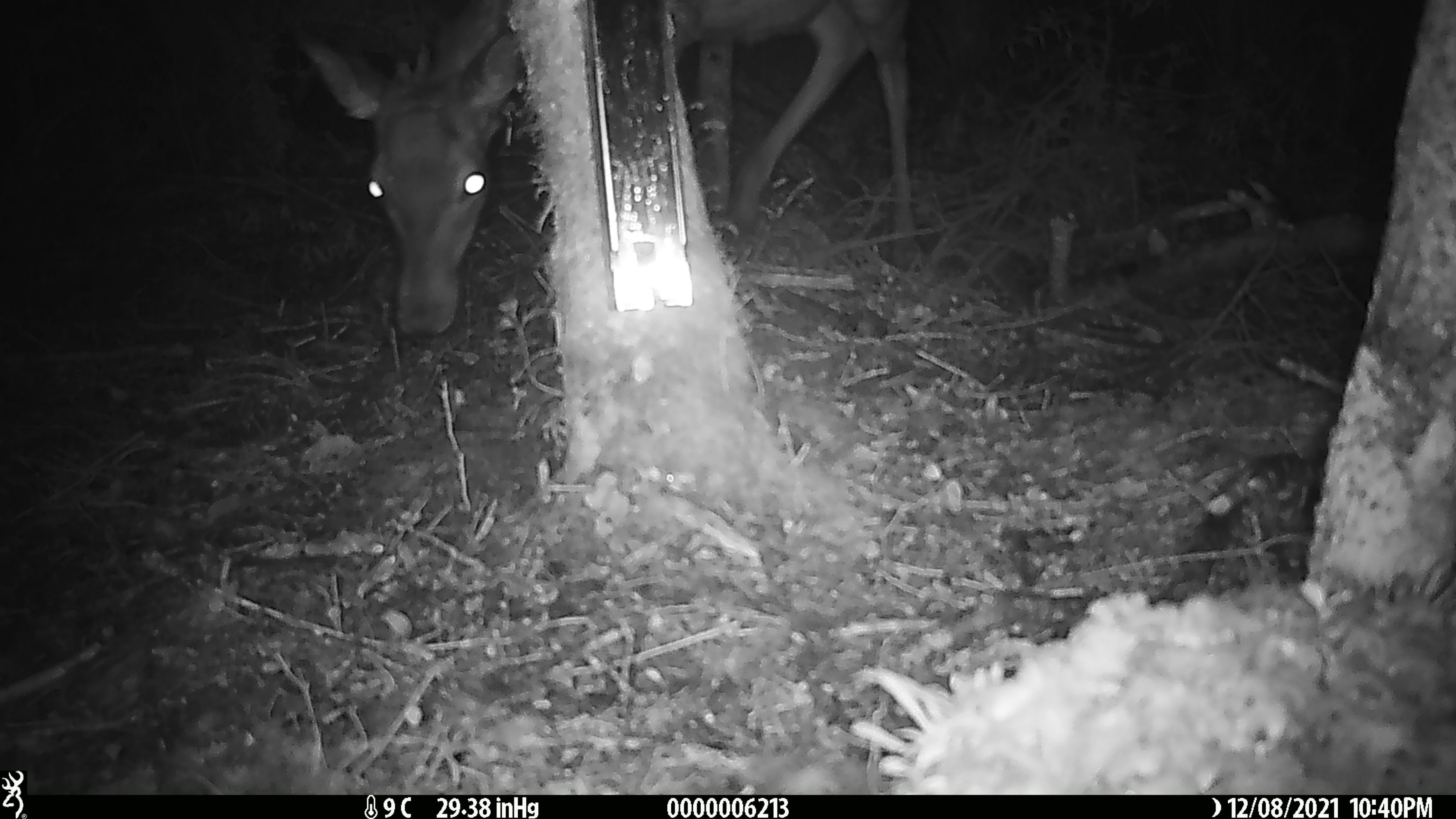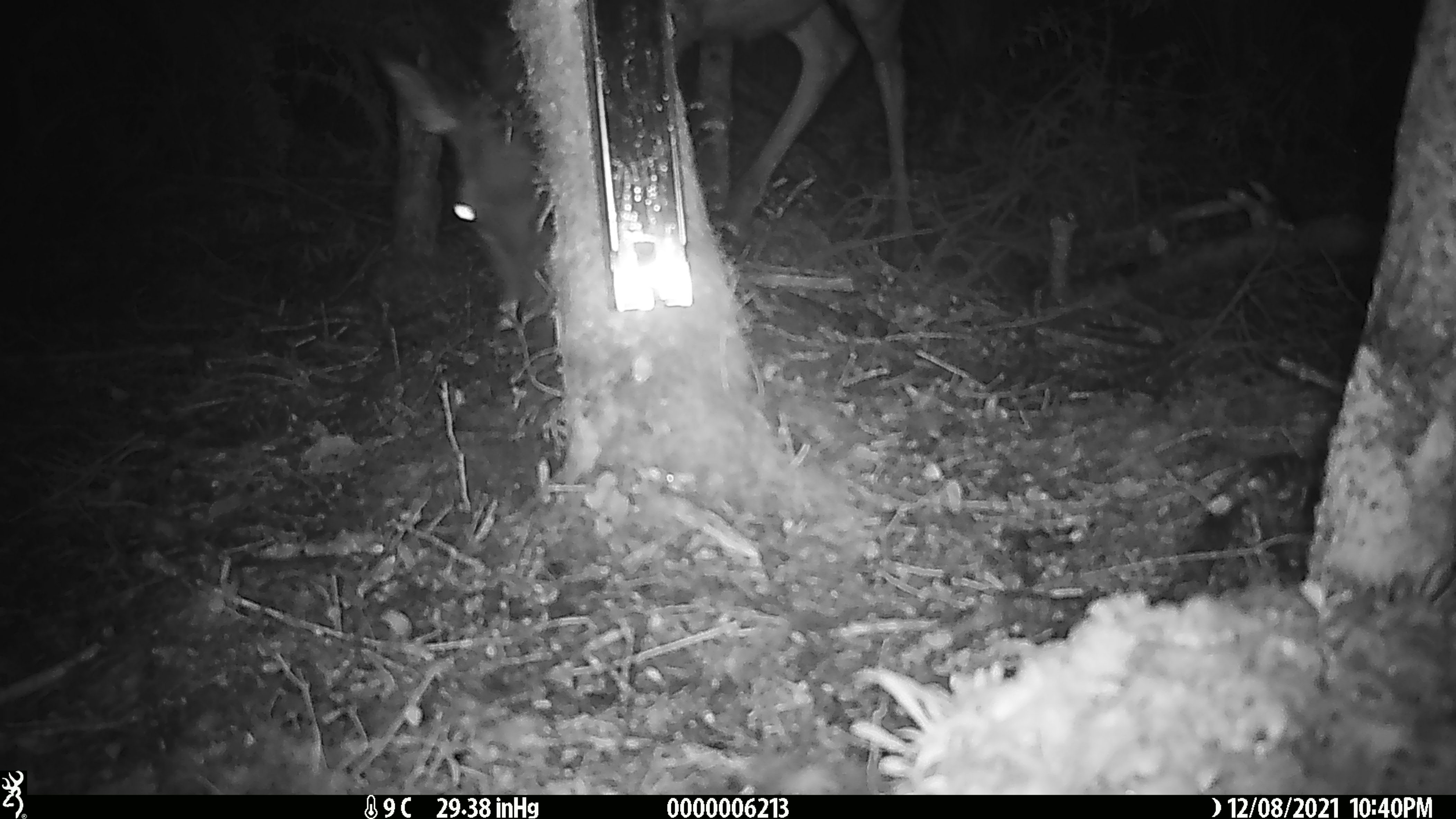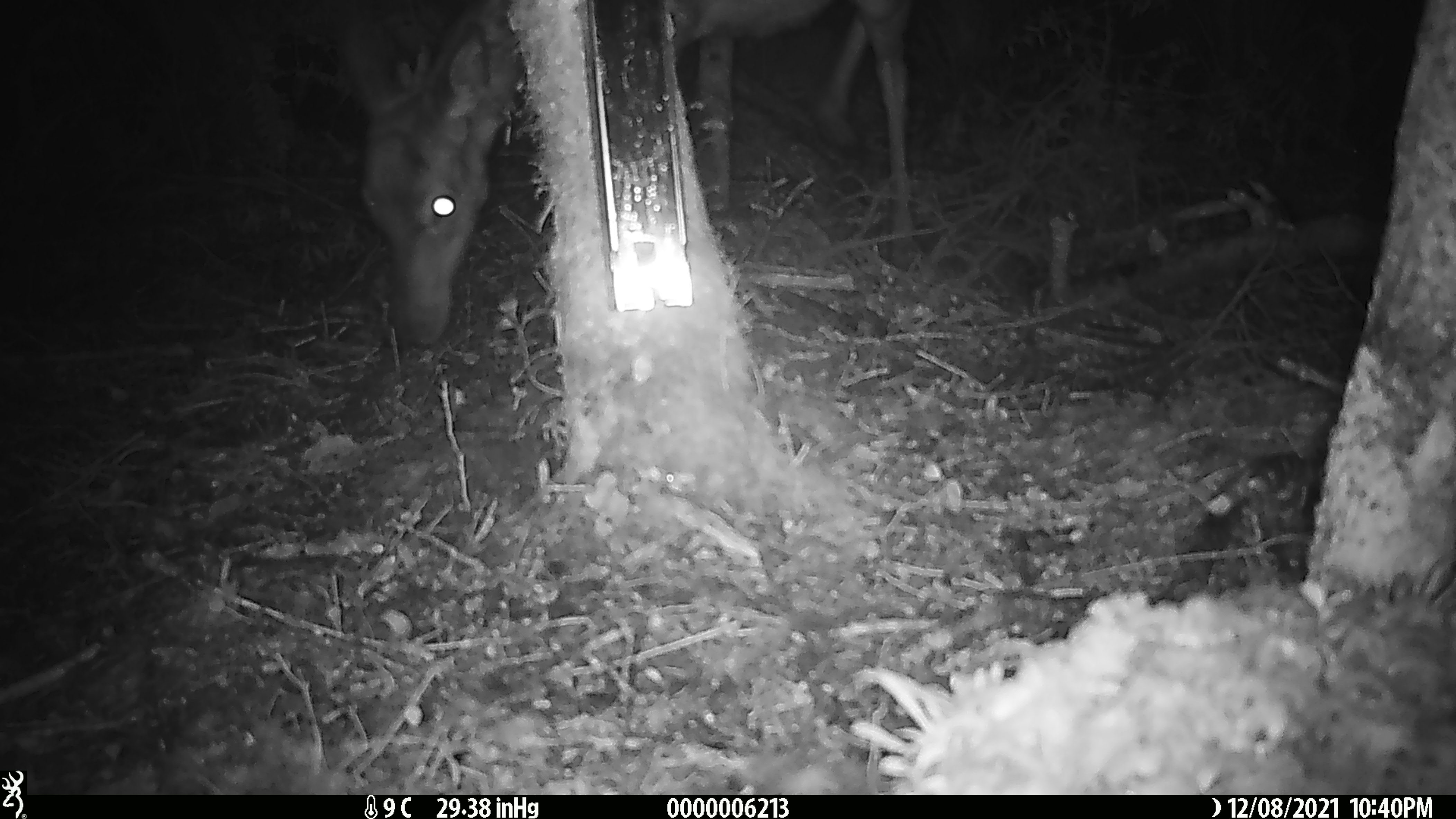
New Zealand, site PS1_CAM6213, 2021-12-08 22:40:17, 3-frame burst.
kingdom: Animalia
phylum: Chordata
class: Mammalia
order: Artiodactyla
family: Cervidae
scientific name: Cervidae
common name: deer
Deer (Cervidae).